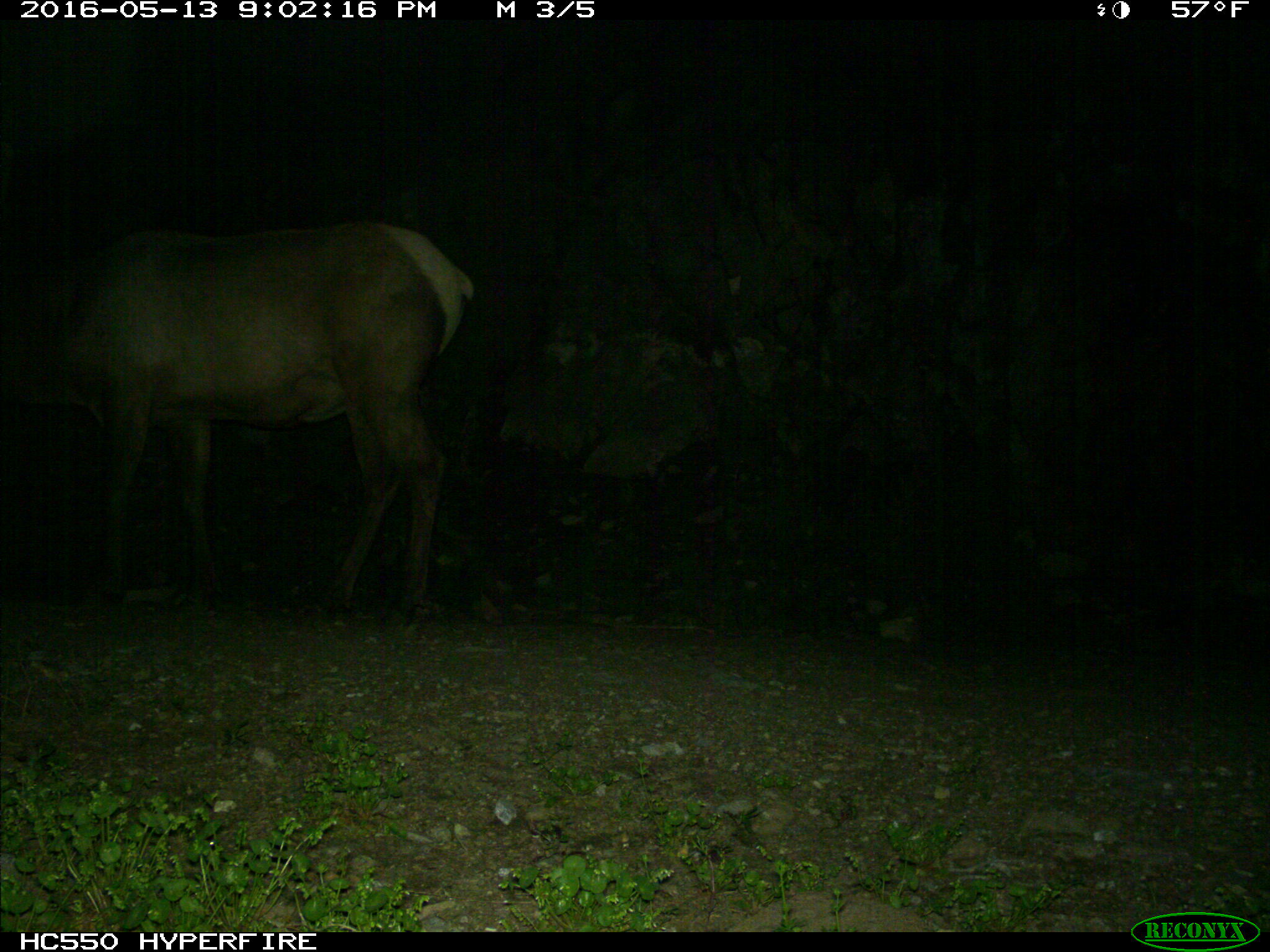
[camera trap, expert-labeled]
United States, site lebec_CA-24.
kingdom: Animalia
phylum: Chordata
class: Mammalia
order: Artiodactyla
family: Cervidae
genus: Cervus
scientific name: Cervus canadensis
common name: elk